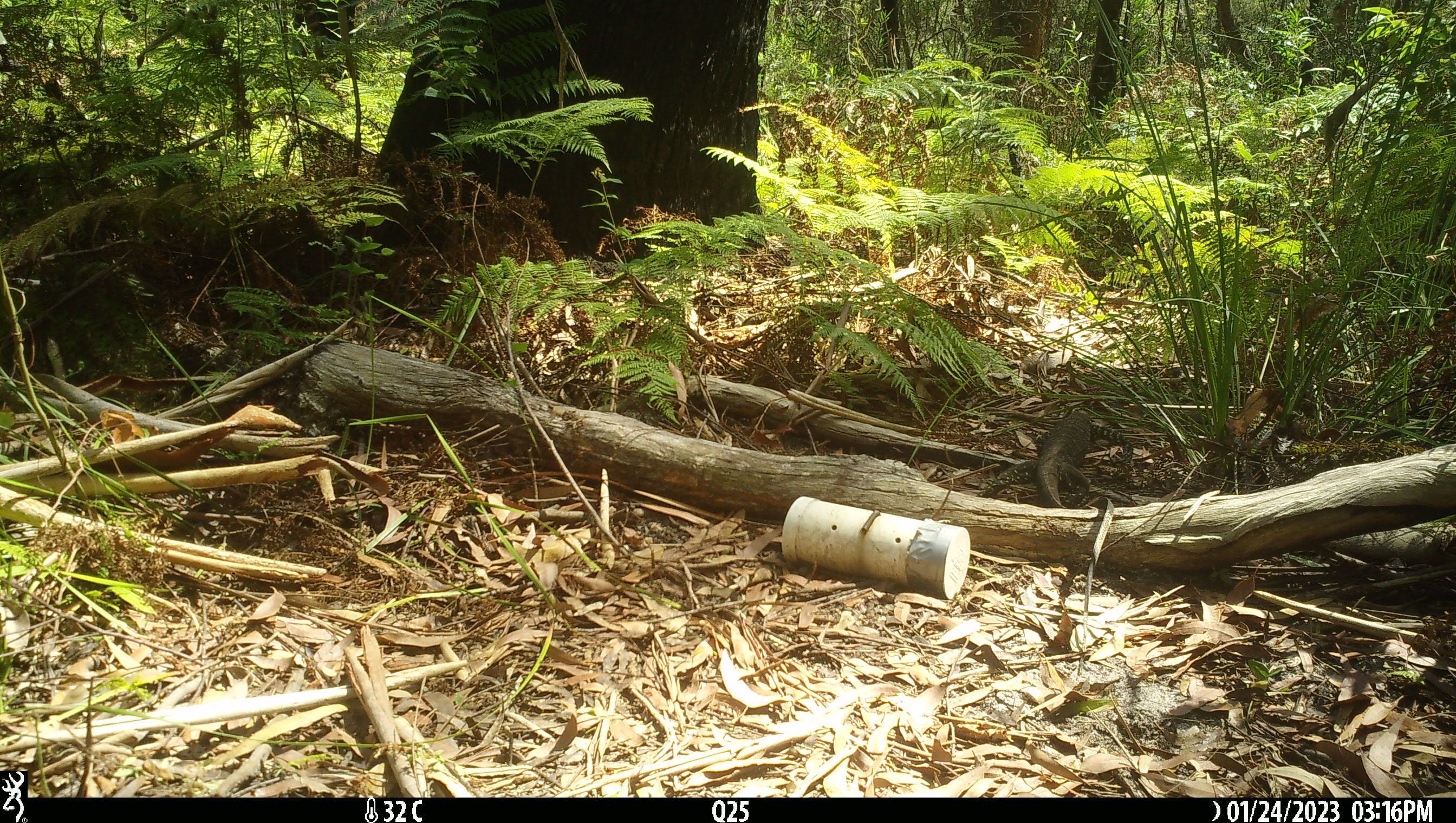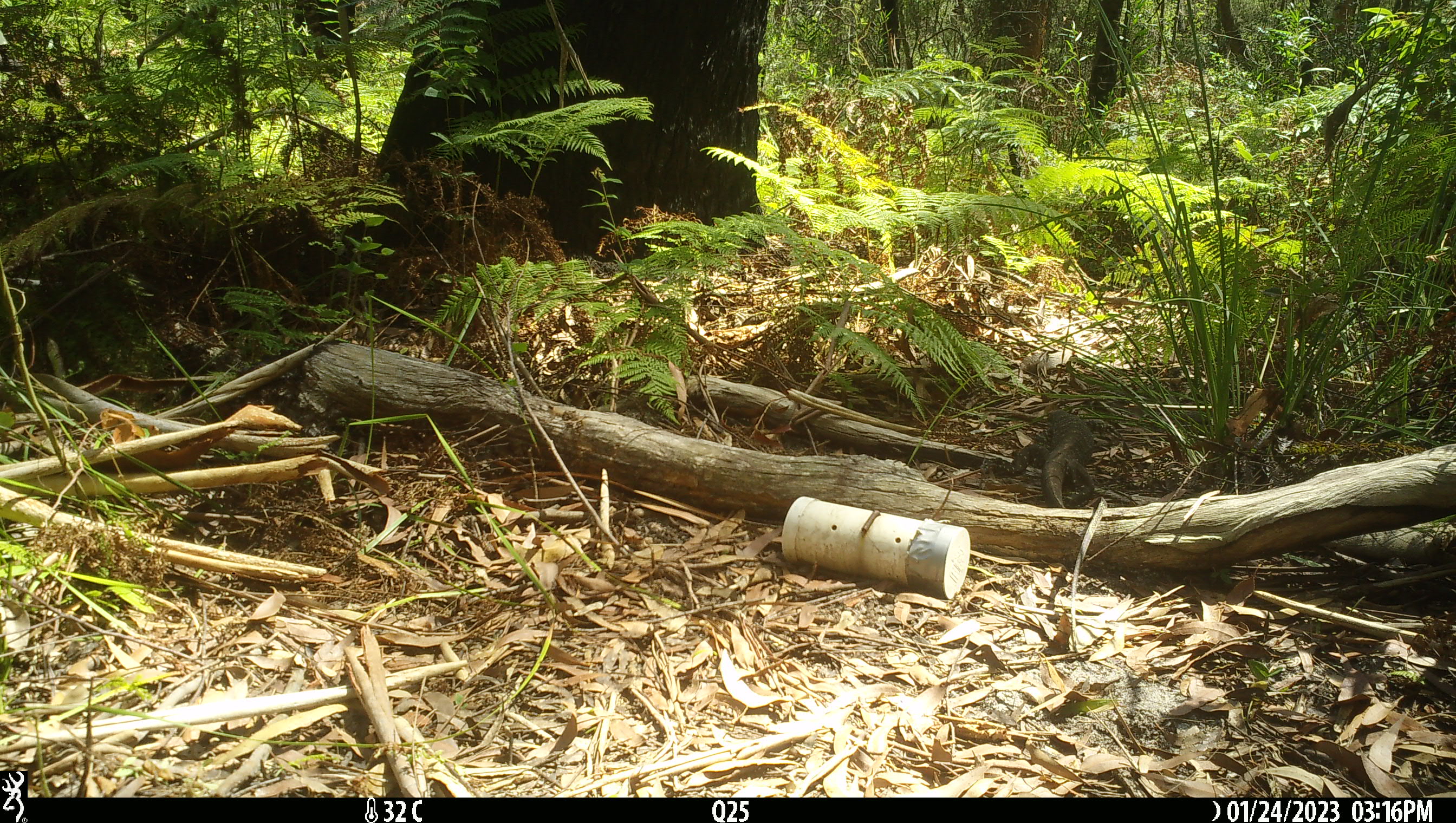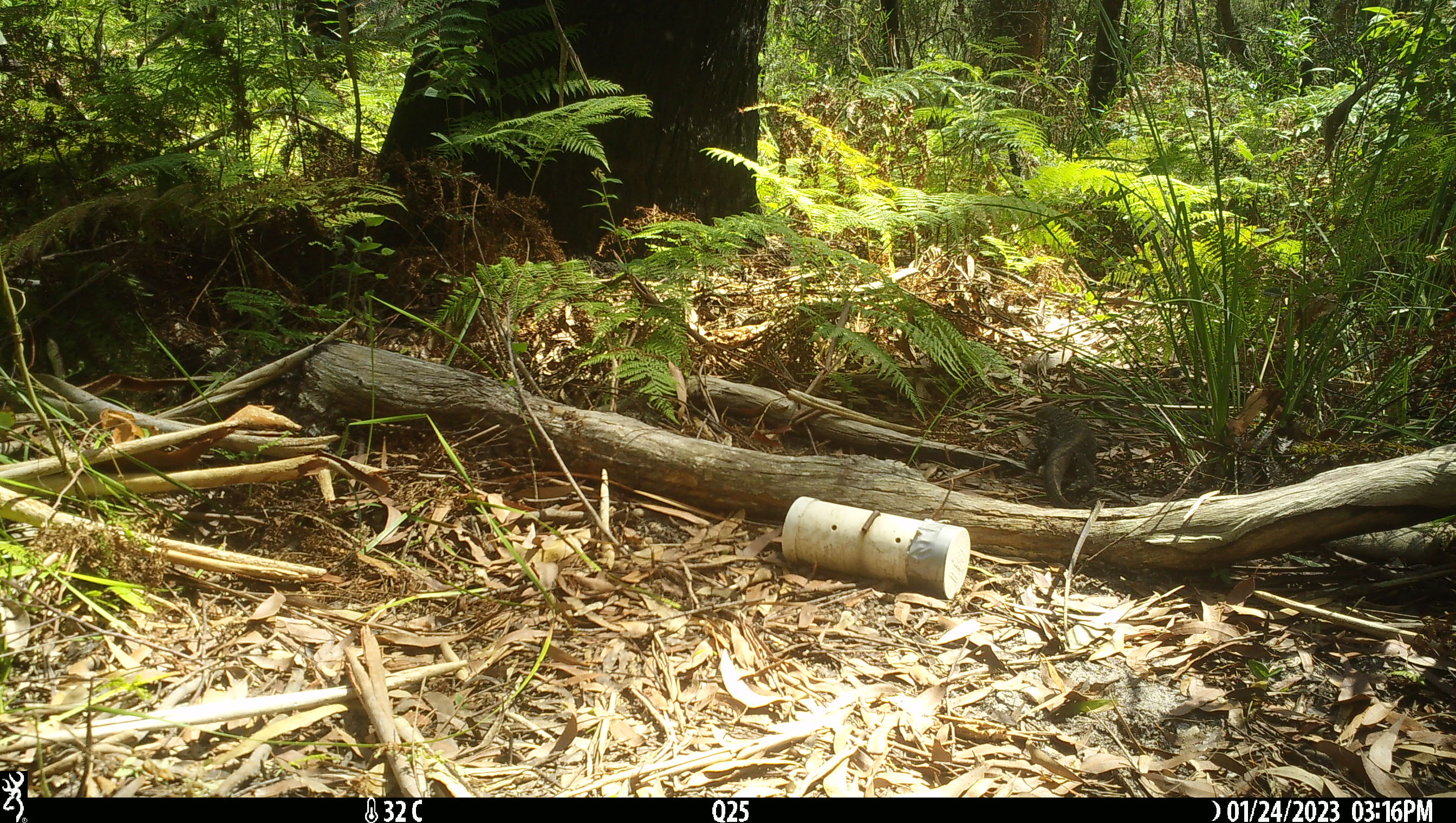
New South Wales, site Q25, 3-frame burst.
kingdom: Animalia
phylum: Chordata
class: Reptilia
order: Squamata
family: Varanidae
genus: Varanus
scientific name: Varanus varius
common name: lace monitor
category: goanna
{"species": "goanna (lace monitor) (Varanus varius)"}